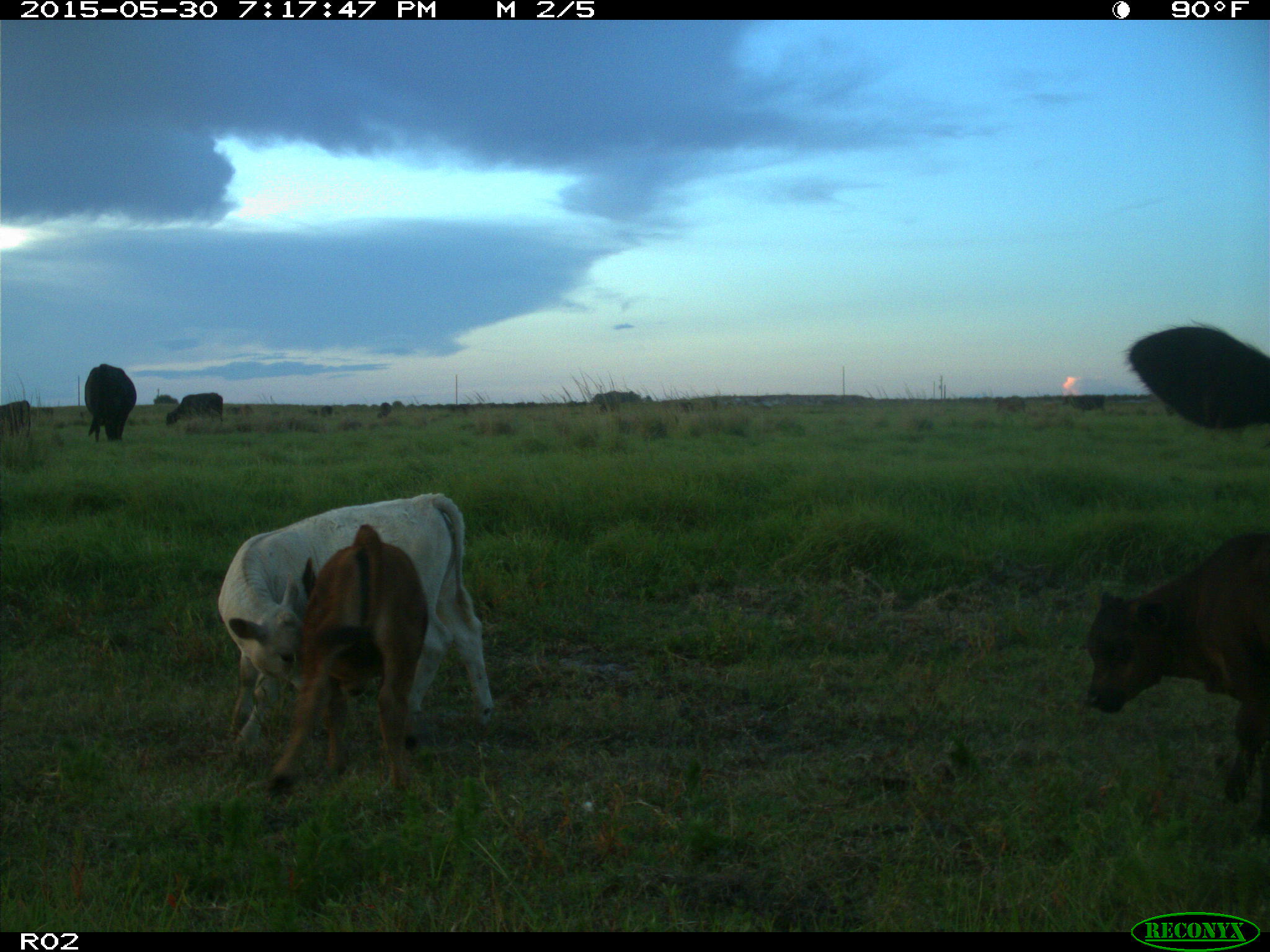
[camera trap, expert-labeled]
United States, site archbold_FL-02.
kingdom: Animalia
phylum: Chordata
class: Mammalia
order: Artiodactyla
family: Bovidae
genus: Bos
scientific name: Bos taurus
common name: domestic cow